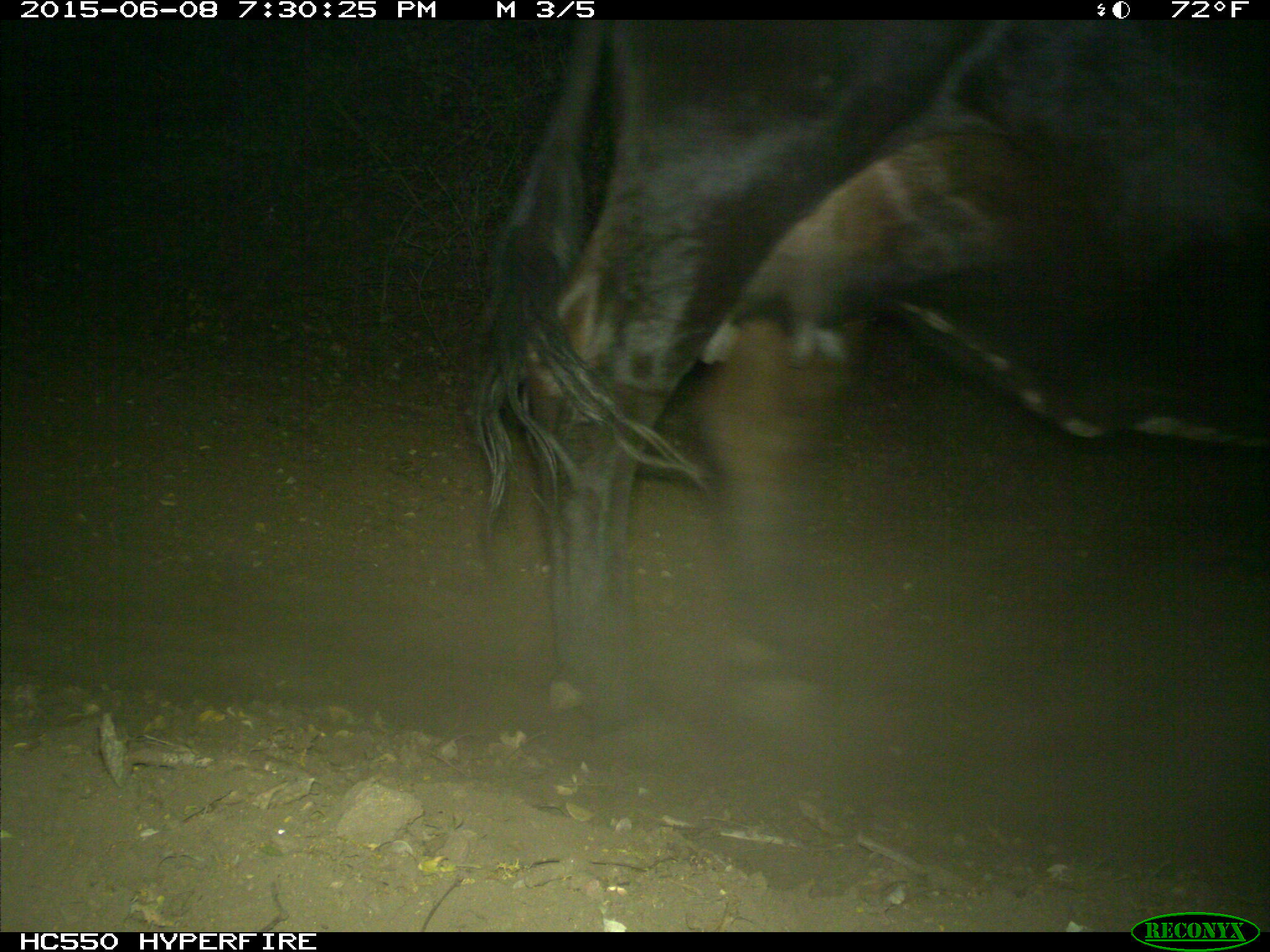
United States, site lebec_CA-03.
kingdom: Animalia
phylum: Chordata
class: Mammalia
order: Artiodactyla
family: Bovidae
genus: Bos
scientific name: Bos taurus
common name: domestic cow